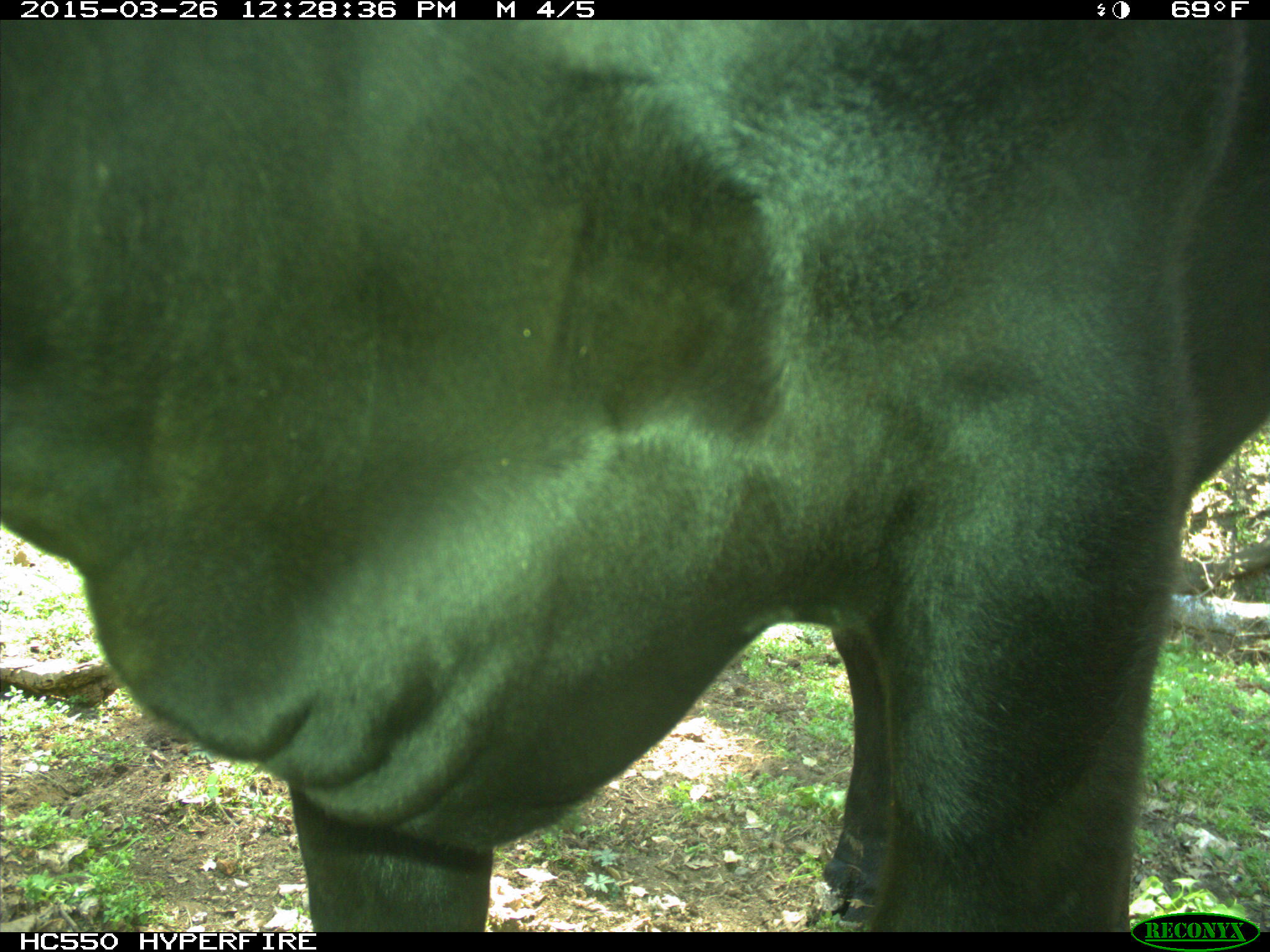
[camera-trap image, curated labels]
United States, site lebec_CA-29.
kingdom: Animalia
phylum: Chordata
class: Mammalia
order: Artiodactyla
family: Bovidae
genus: Bos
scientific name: Bos taurus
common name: domestic cow